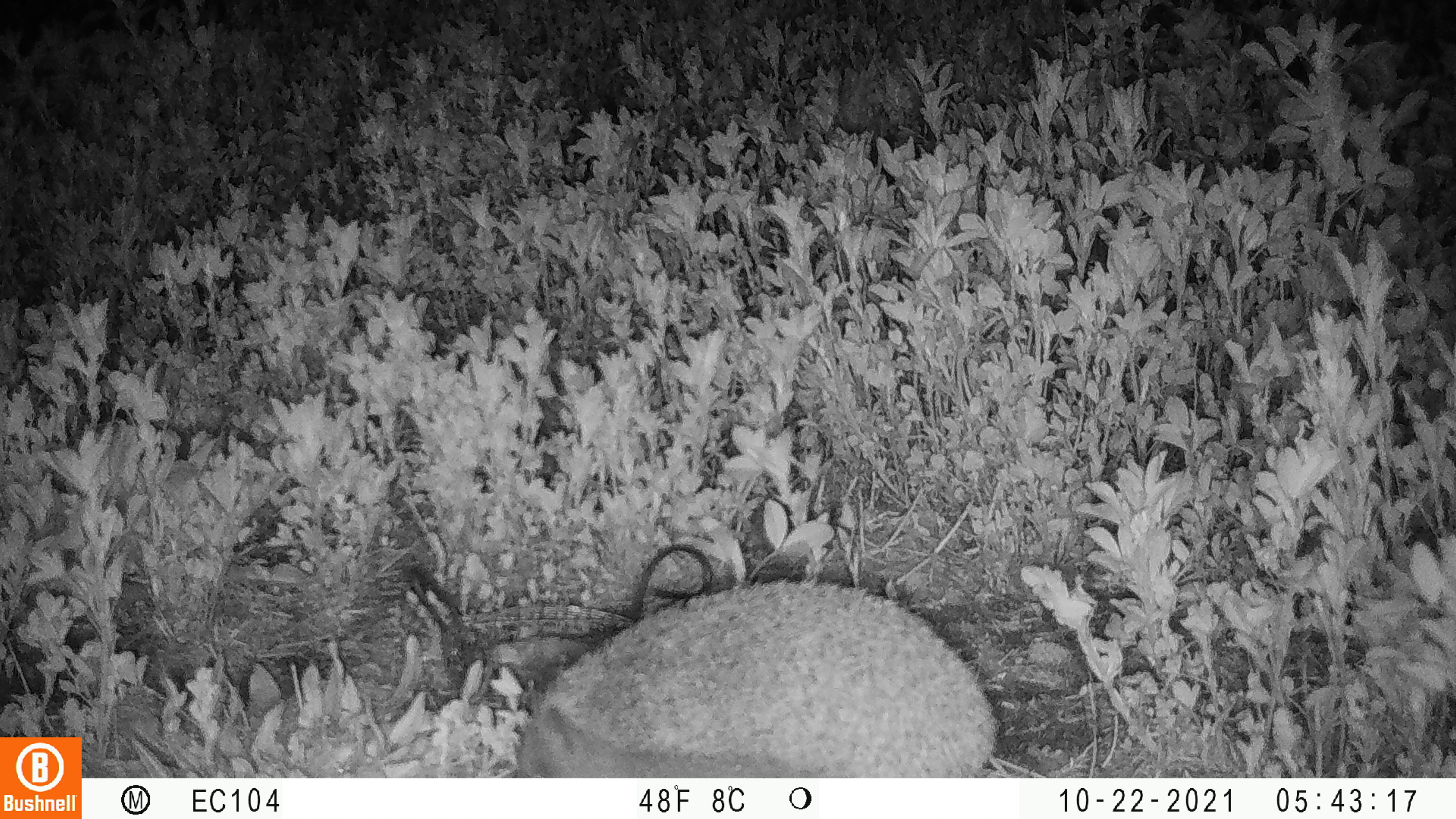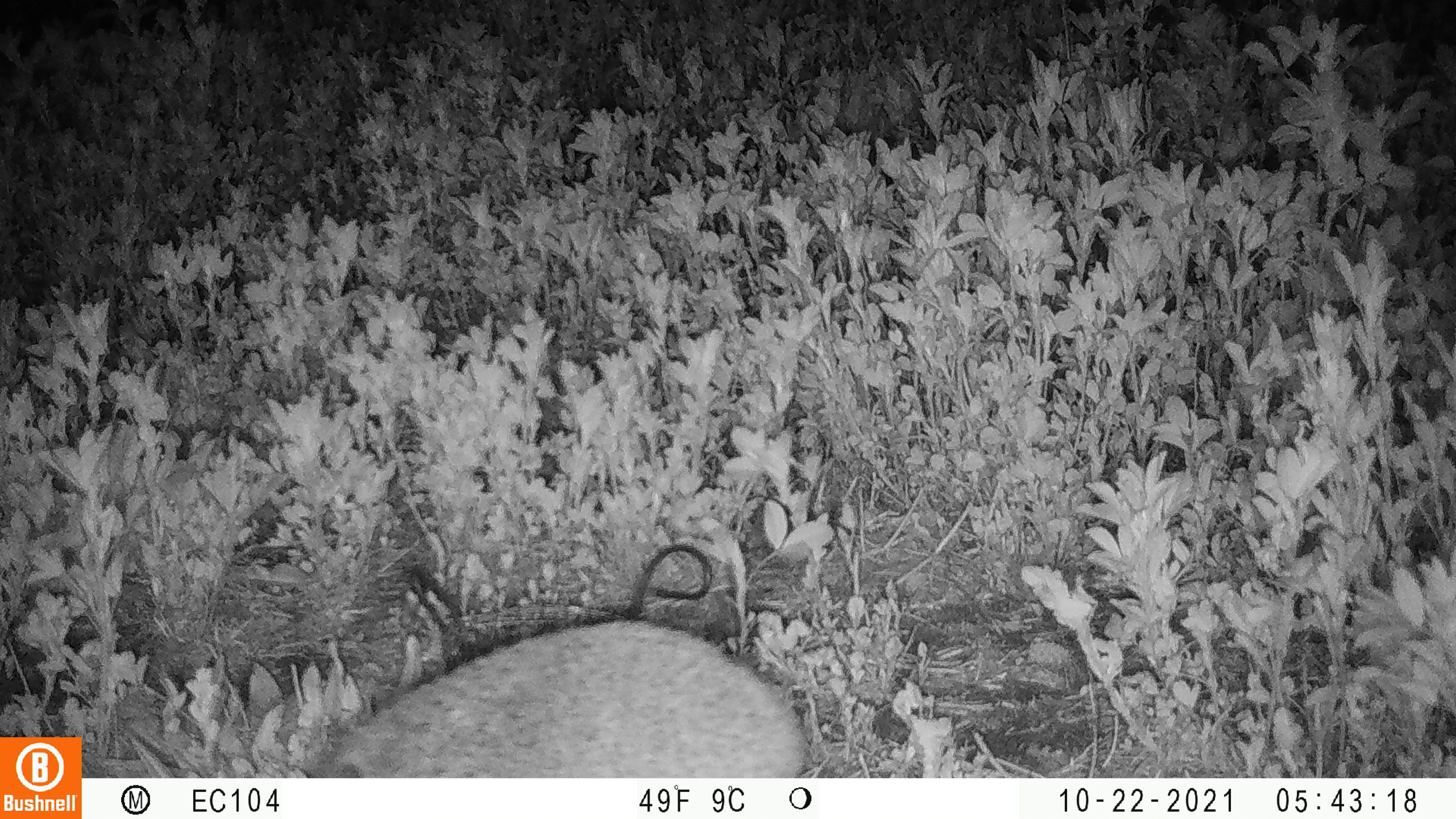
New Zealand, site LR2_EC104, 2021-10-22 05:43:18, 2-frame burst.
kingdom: Animalia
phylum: Chordata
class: Mammalia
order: Eulipotyphla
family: Erinaceidae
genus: Erinaceus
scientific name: Erinaceus europaeus europaeus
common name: european hedgehog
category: hedgehog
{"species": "hedgehog (european hedgehog) (Erinaceus europaeus europaeus)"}